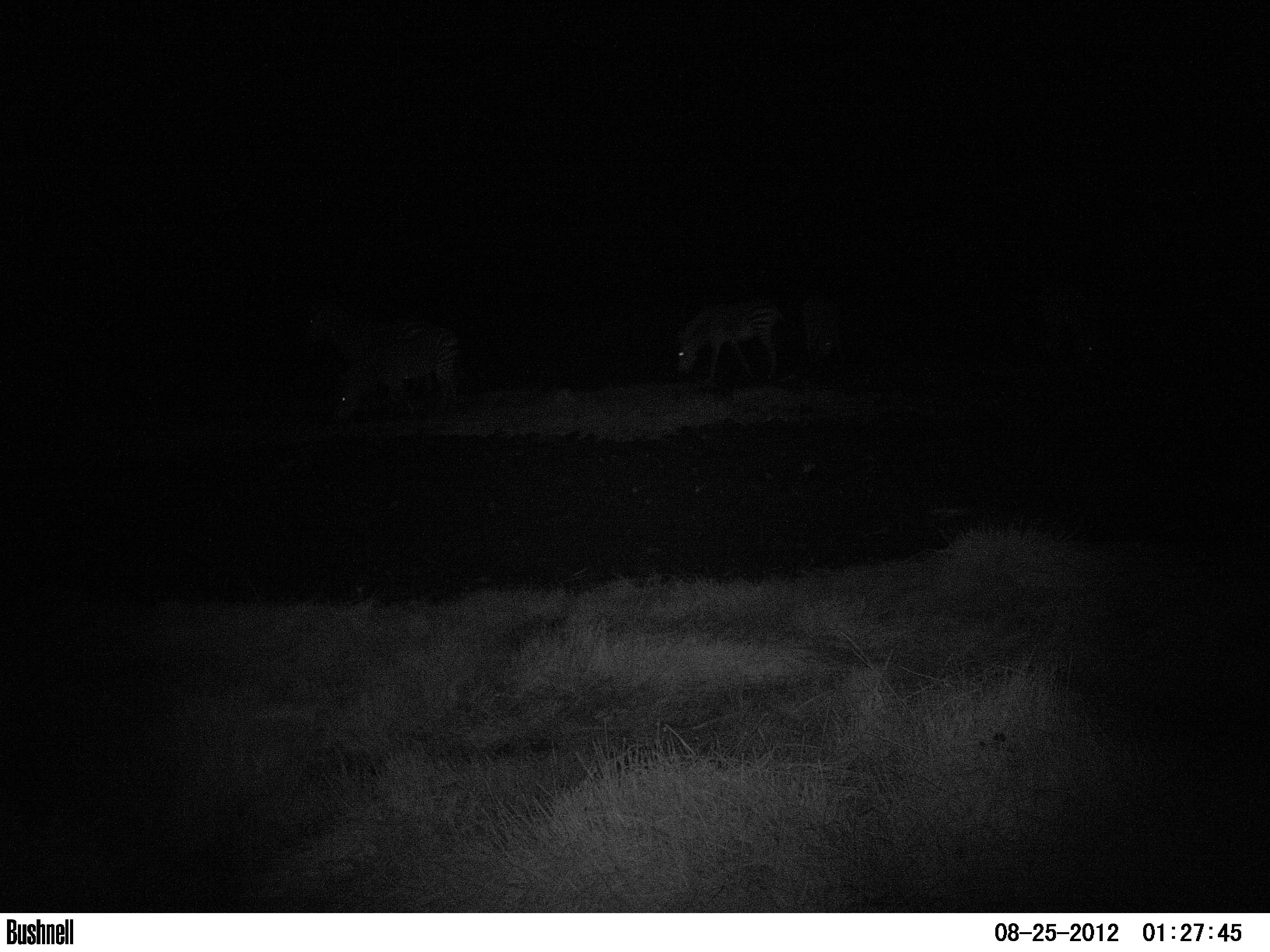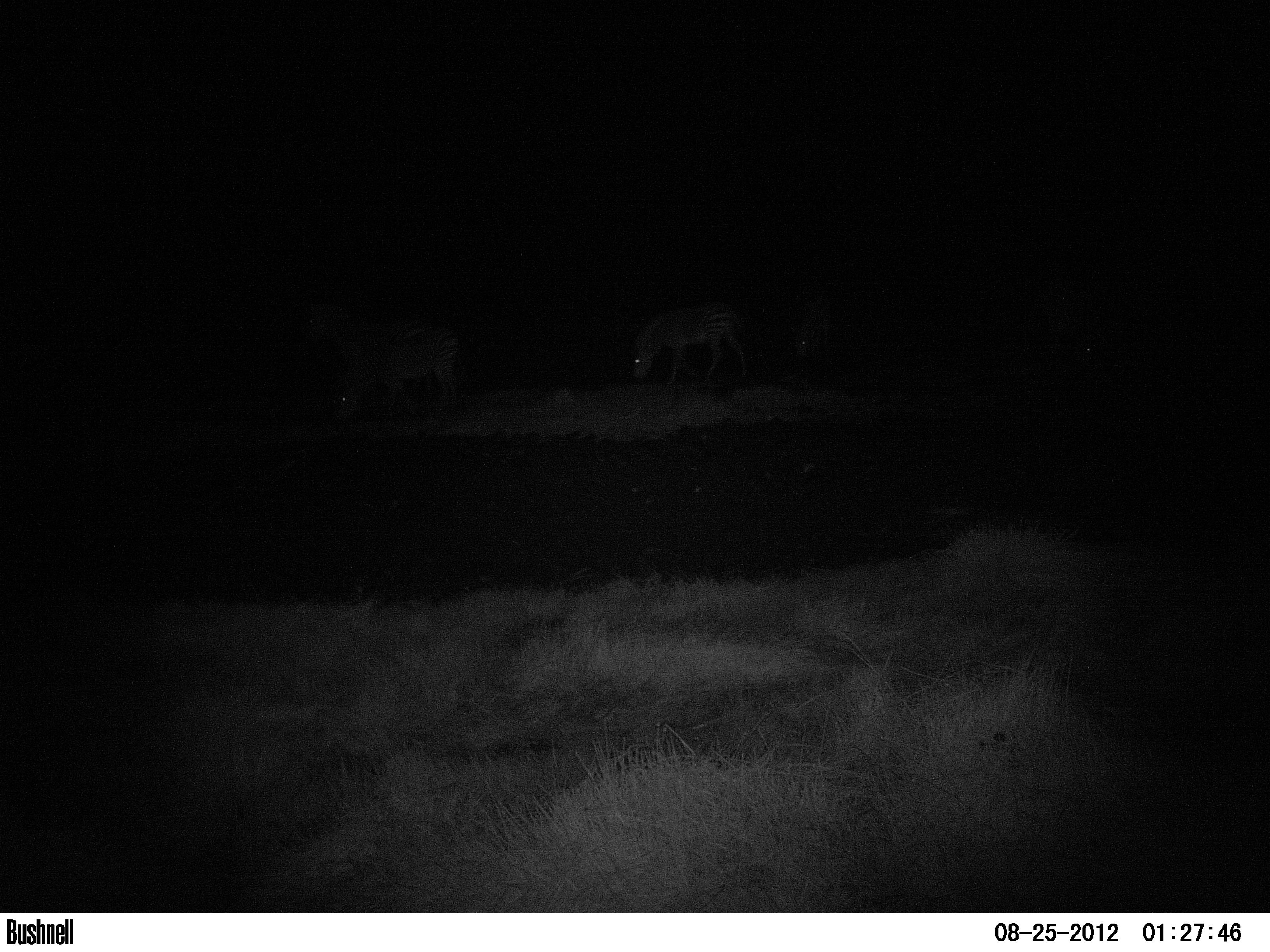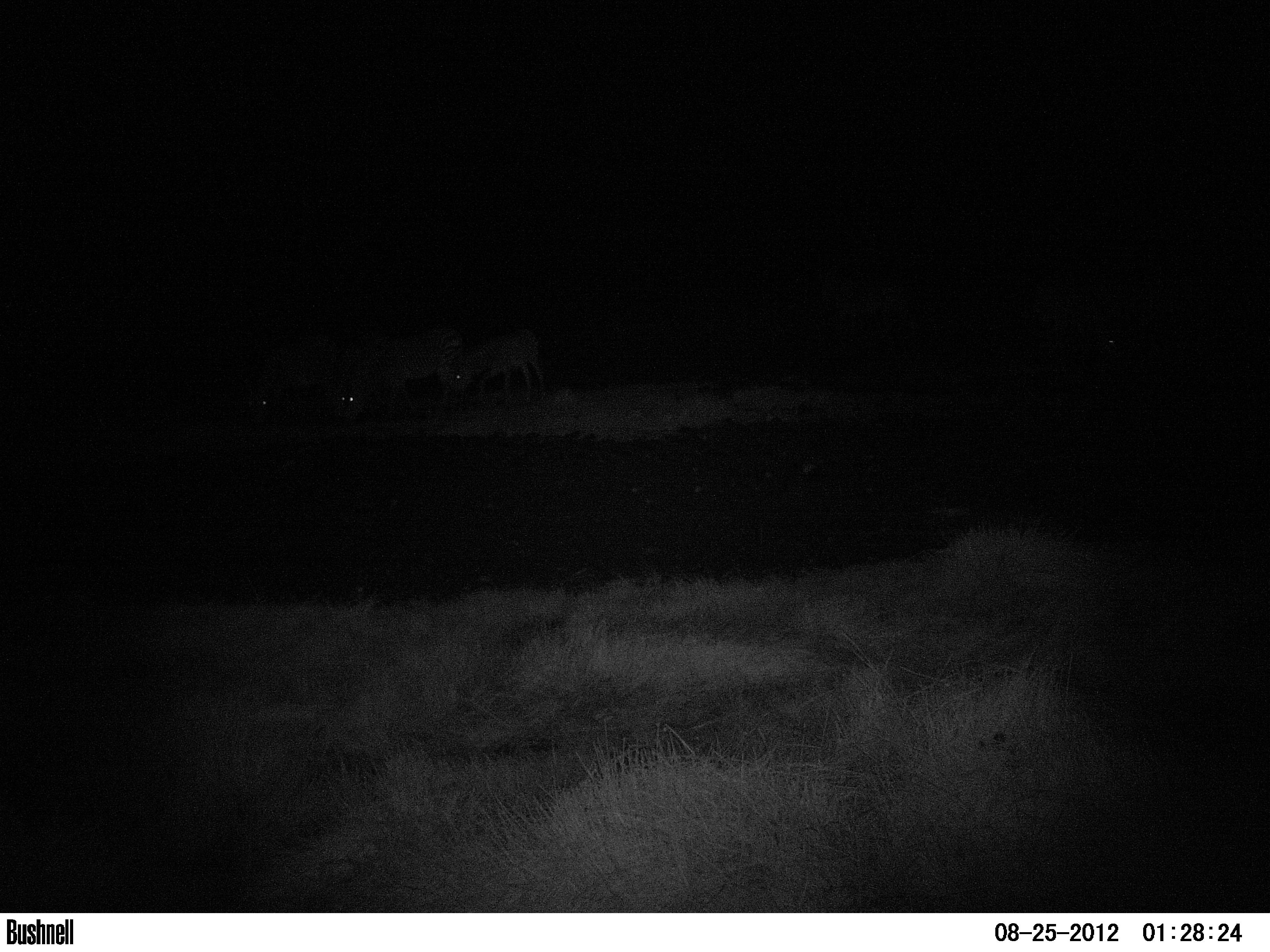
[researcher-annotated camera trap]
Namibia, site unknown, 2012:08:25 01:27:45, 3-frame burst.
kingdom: Animalia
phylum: Chordata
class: Mammalia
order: Perissodactyla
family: Equidae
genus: Equus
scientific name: Equus zebra hartmannae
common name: hartmann's mountain zebra